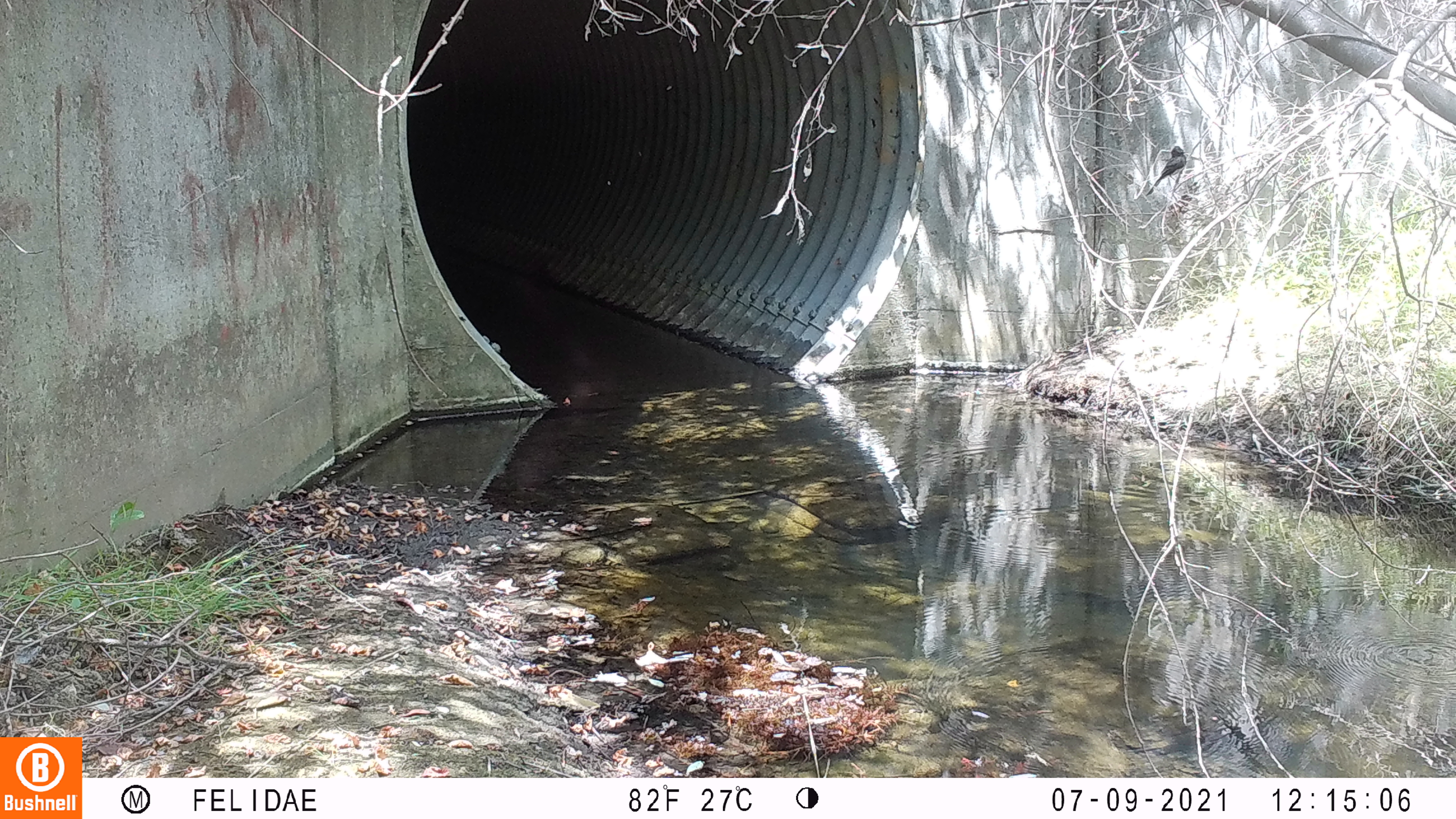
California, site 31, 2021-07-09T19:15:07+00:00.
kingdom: Animalia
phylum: Chordata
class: Aves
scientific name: Aves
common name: bird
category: unknown bird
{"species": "unknown bird (bird) (Aves)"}